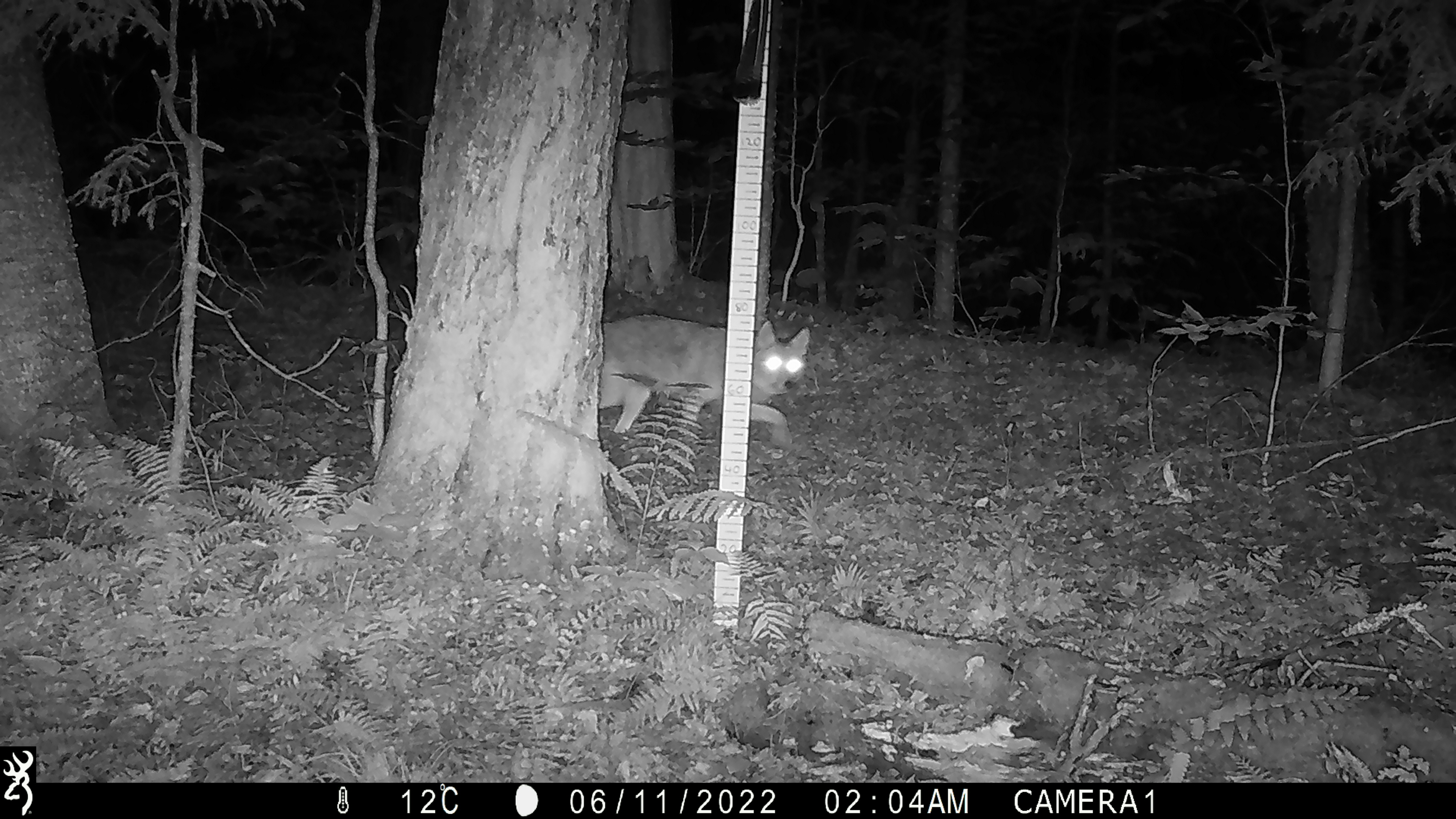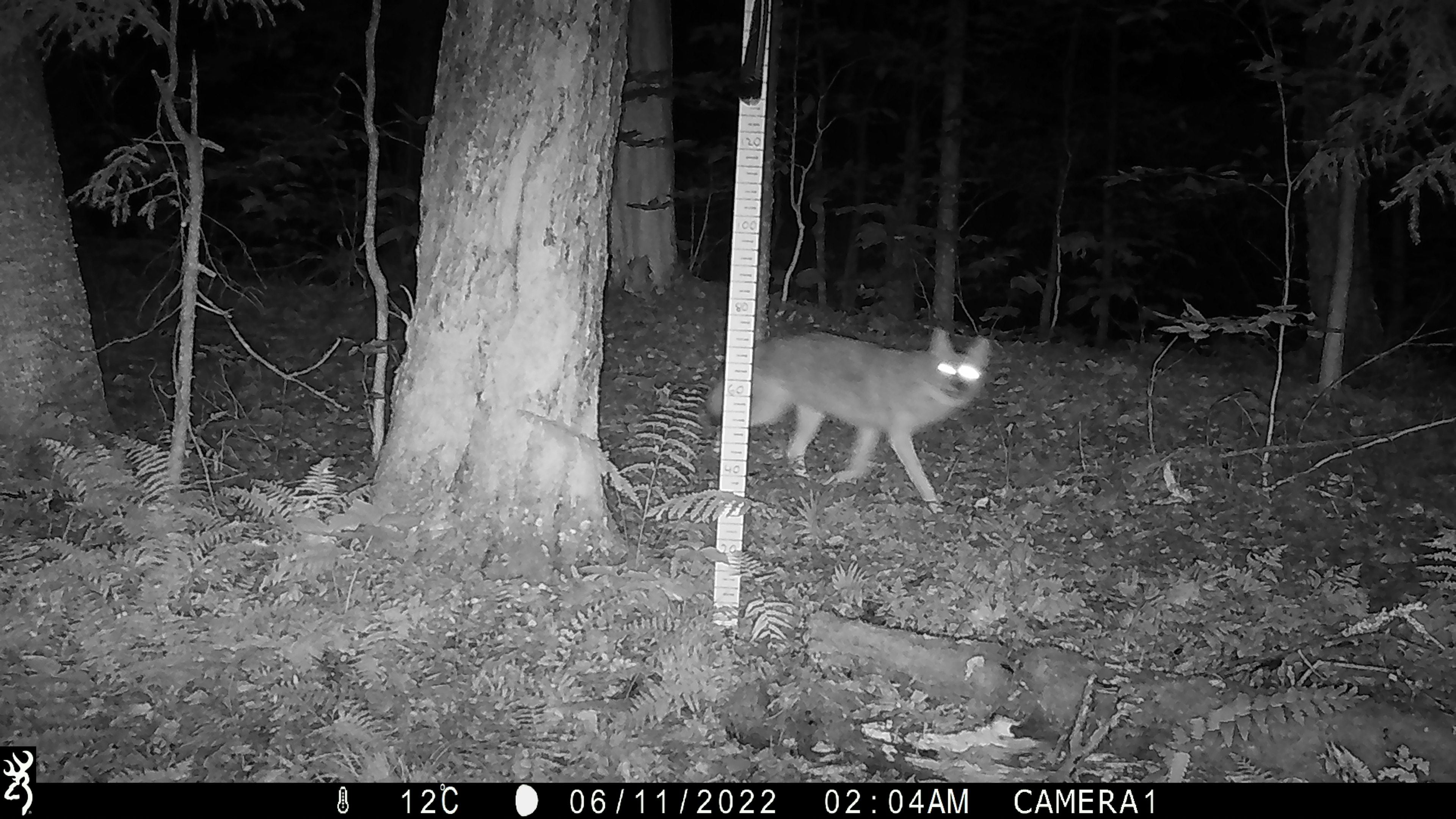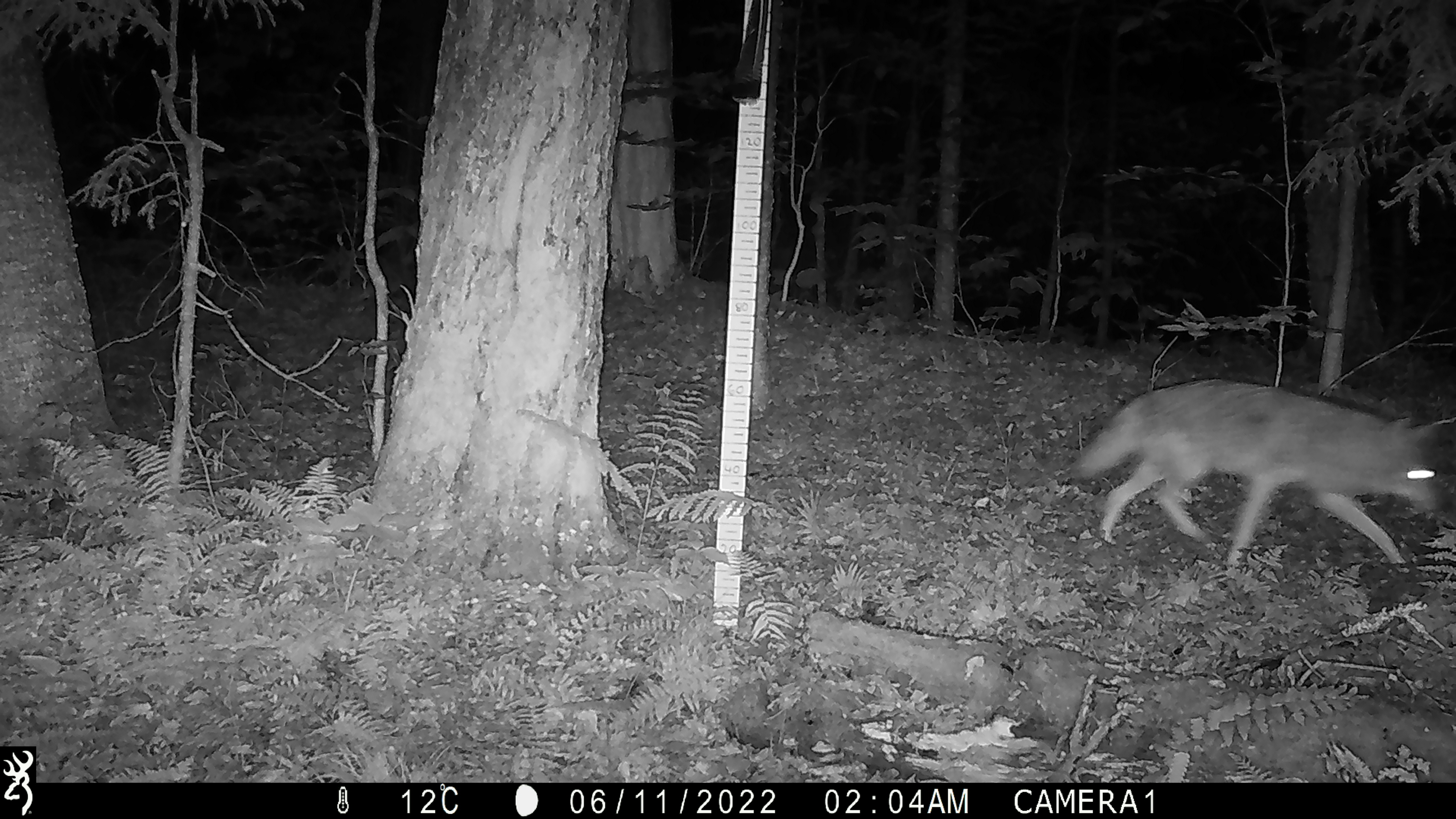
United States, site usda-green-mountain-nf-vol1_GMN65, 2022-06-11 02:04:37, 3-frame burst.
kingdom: Animalia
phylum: Chordata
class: Mammalia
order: Carnivora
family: Canidae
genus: Canis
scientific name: Canis latrans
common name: coyote